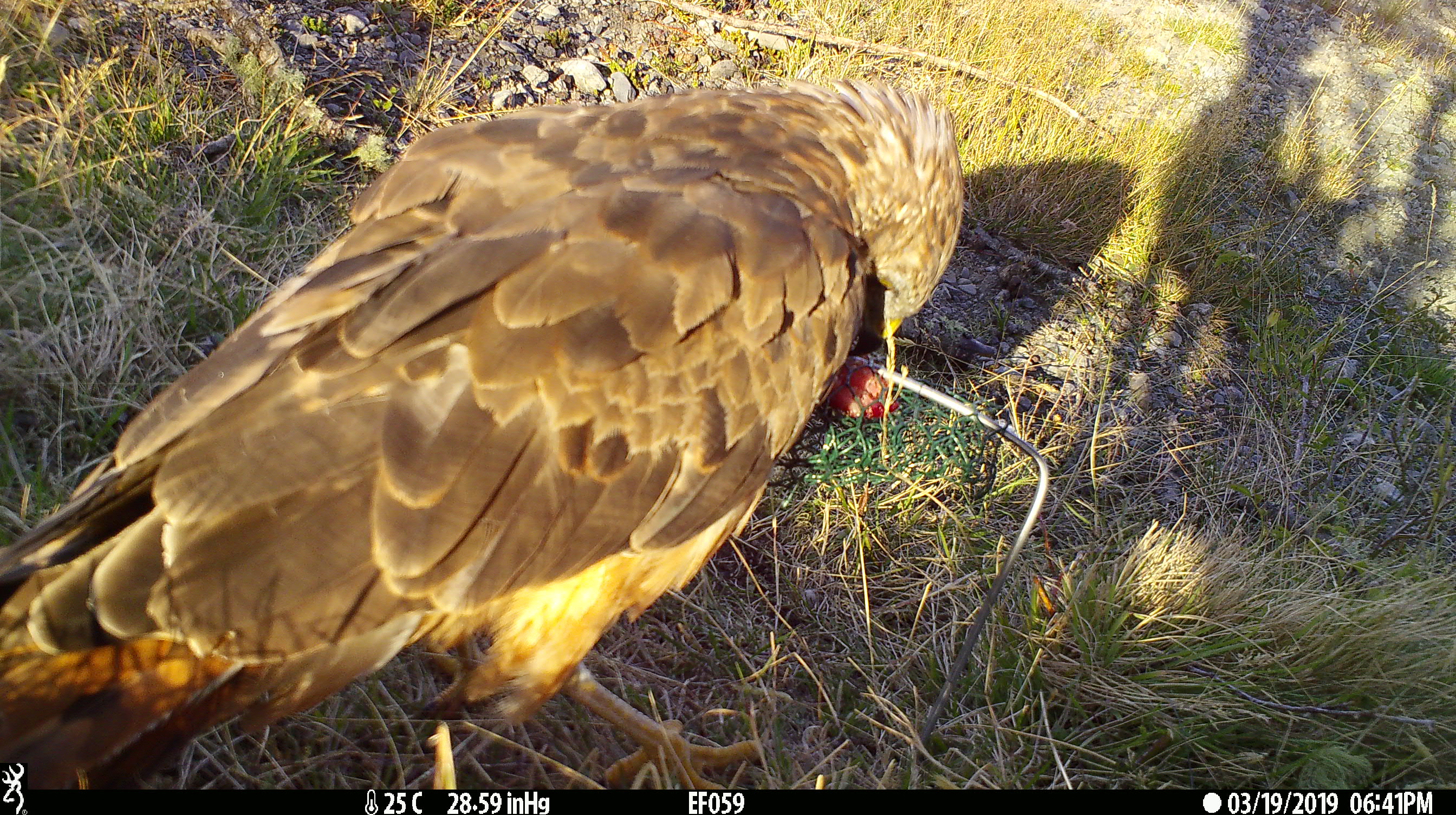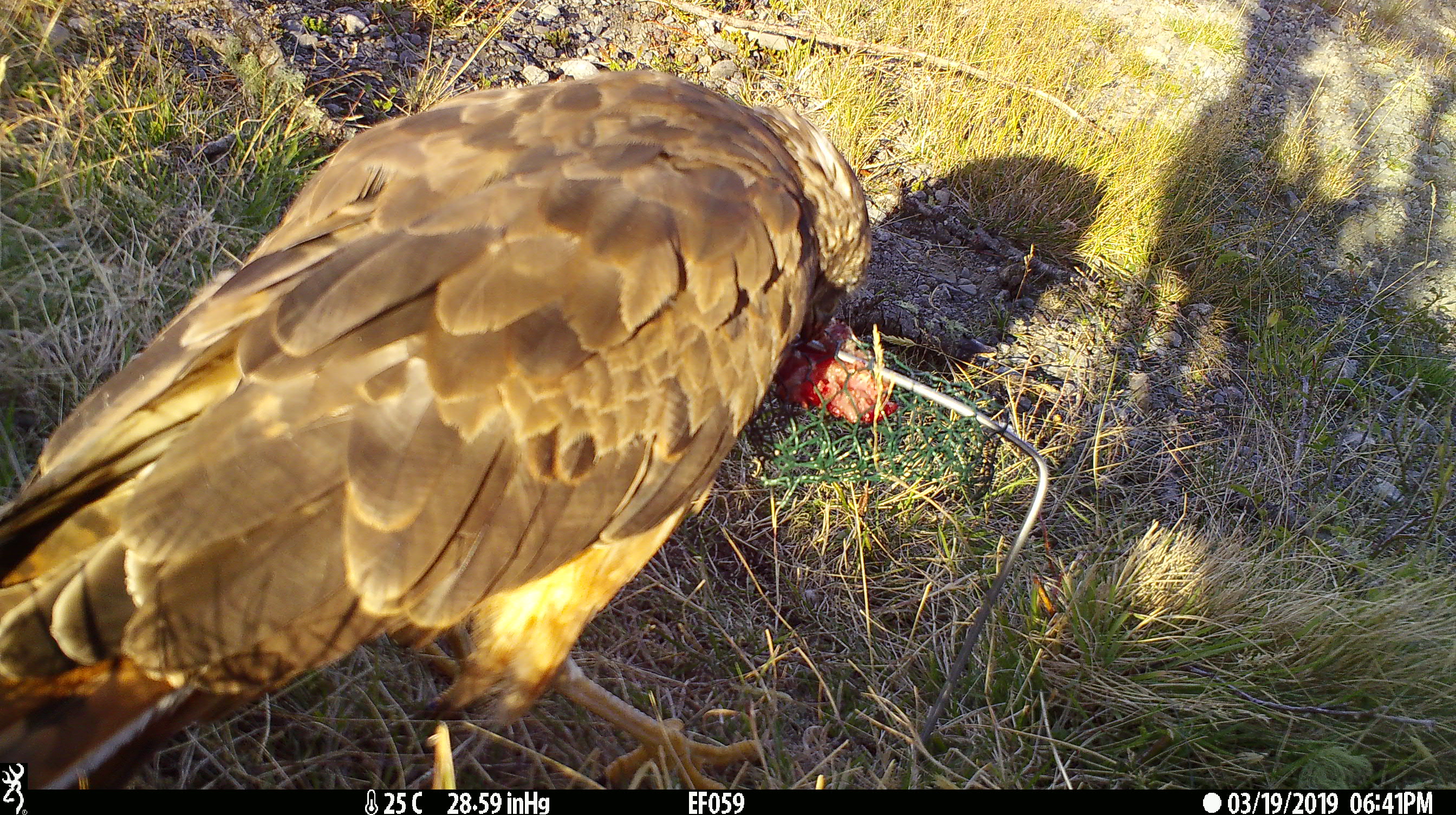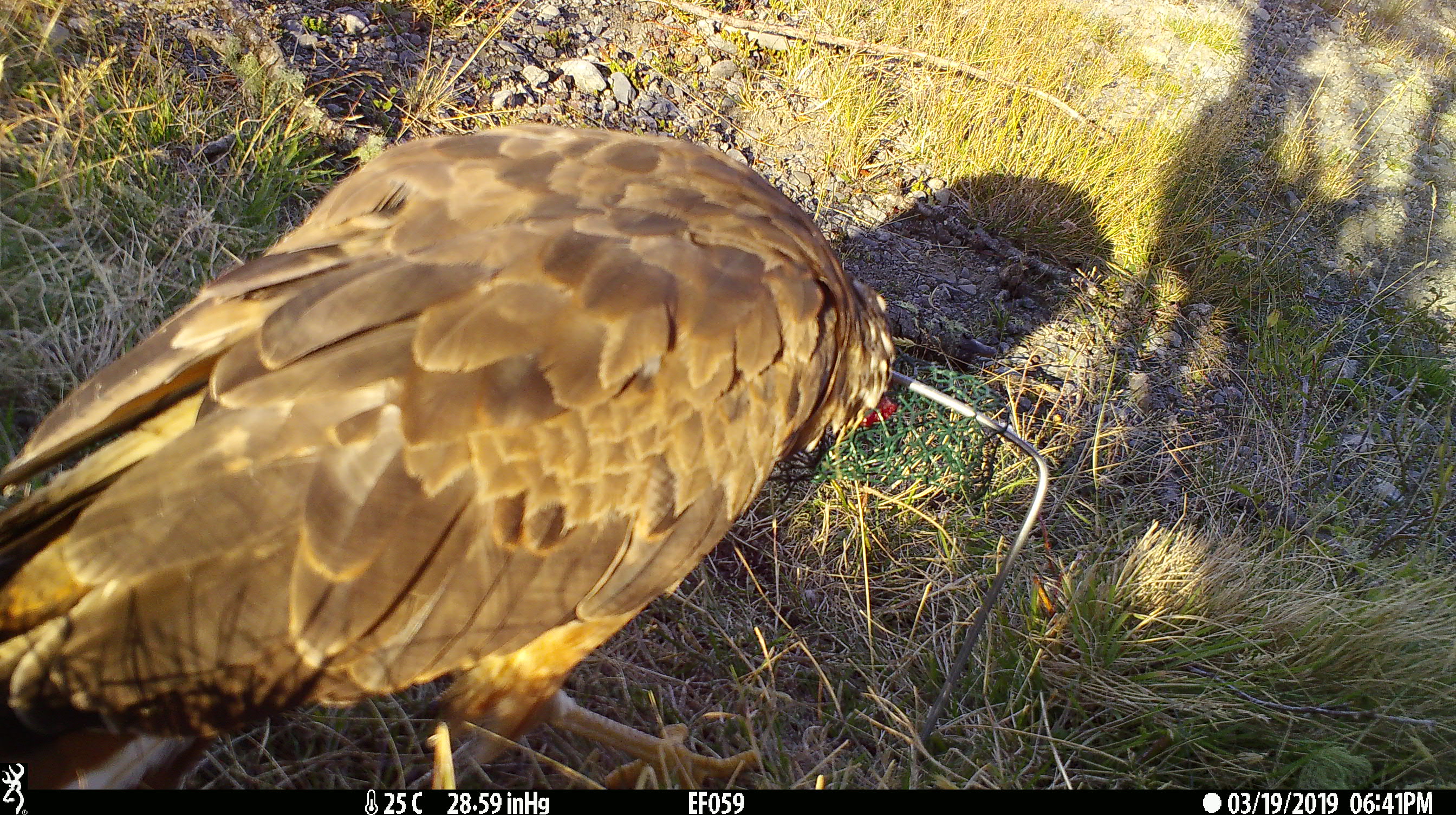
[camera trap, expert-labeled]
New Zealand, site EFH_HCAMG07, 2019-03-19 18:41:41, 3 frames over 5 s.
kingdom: Animalia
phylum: Chordata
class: Aves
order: Accipitriformes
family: Accipitridae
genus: Circus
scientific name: Circus approximans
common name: swamp harrier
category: harrier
Harrier (swamp harrier) (Circus approximans).